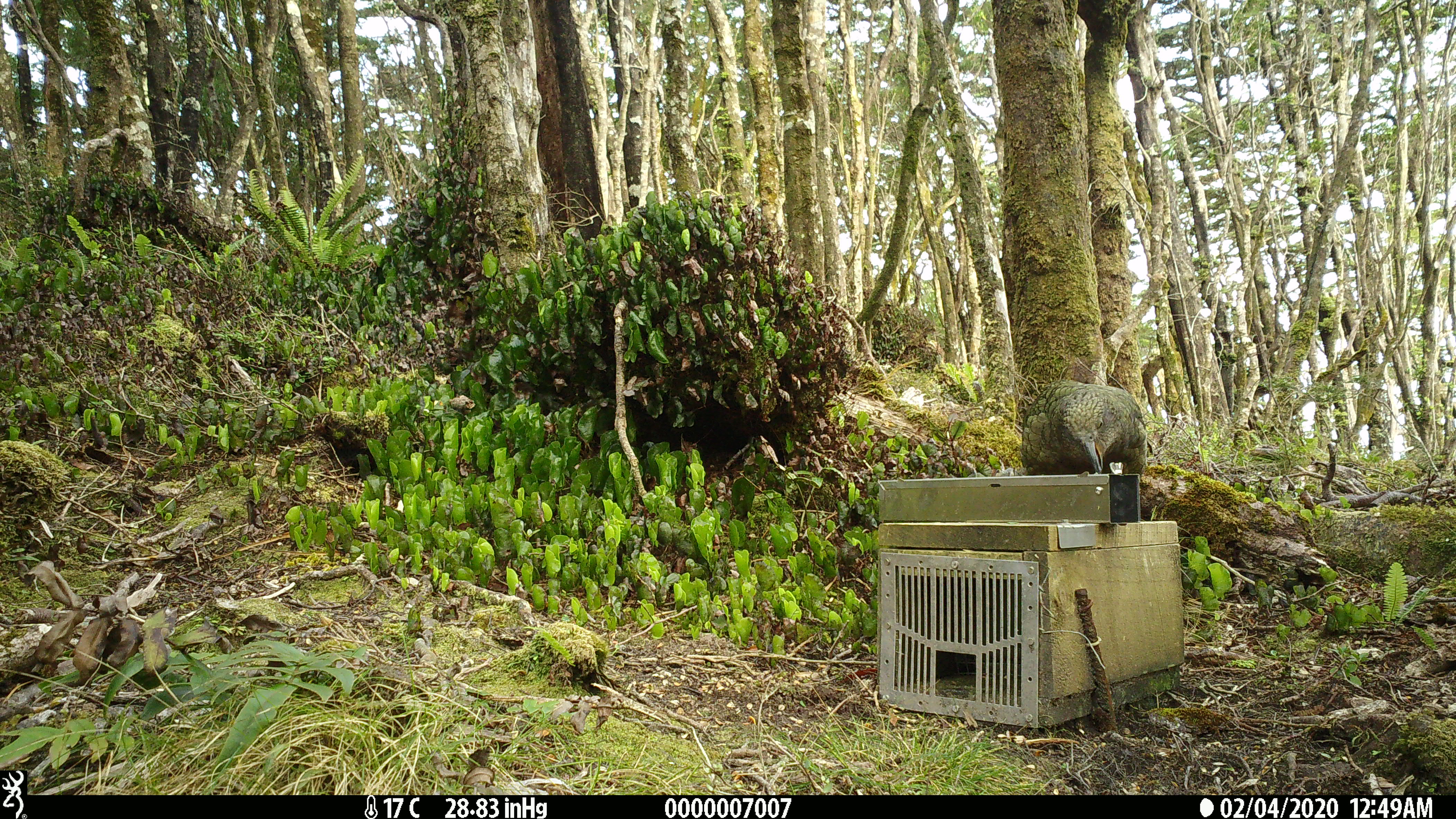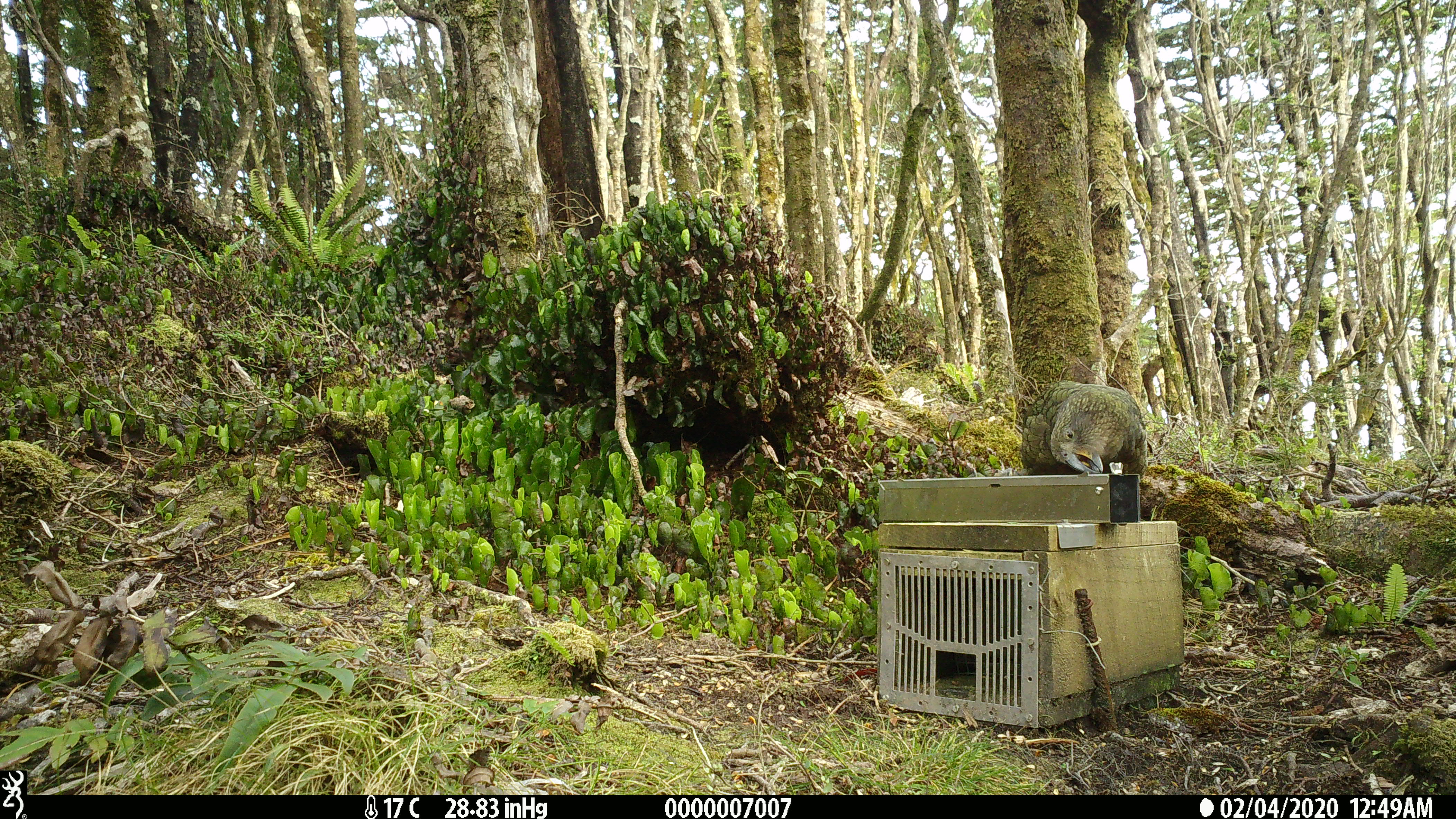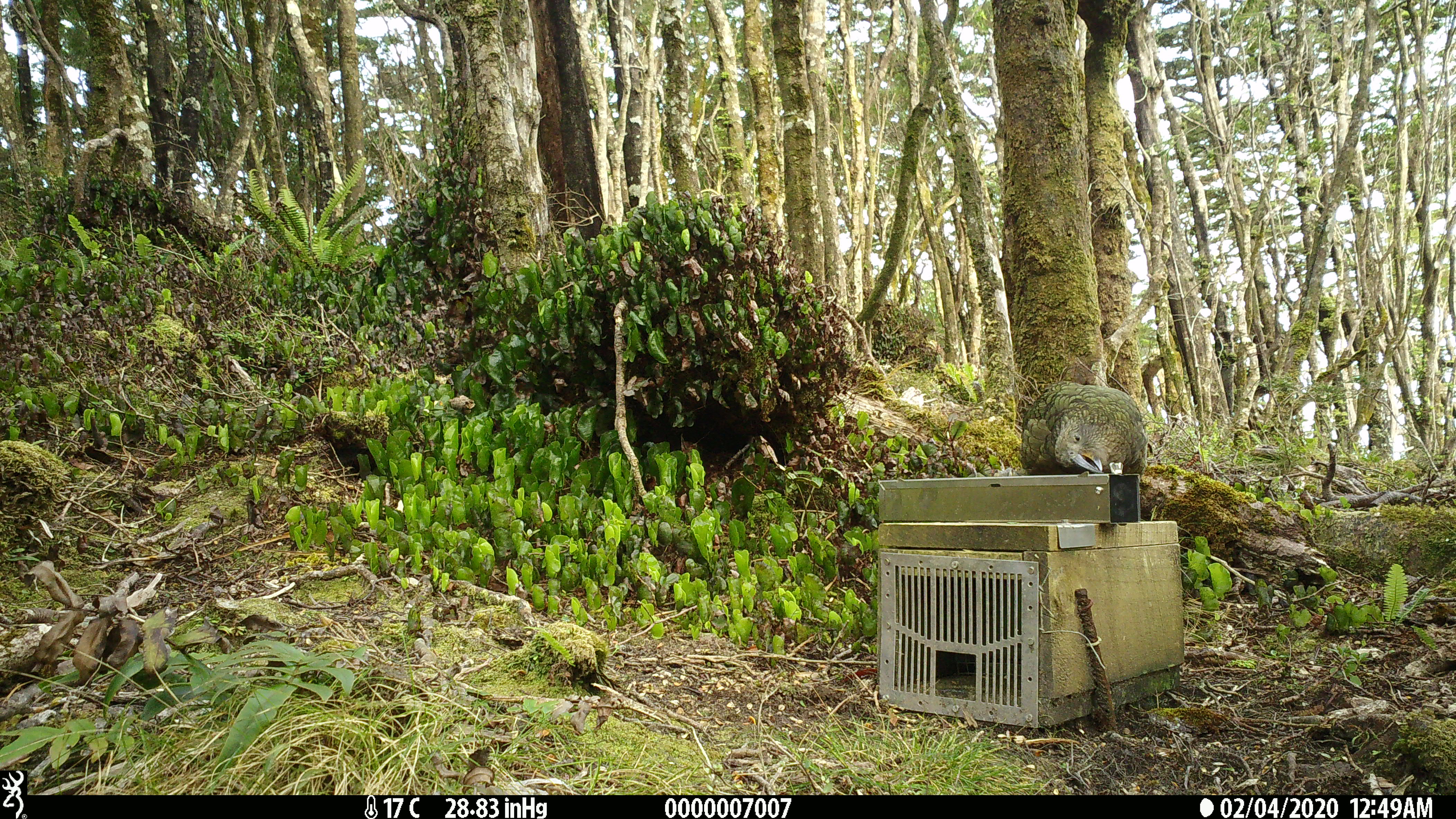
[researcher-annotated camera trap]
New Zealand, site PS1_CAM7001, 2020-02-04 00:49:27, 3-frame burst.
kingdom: Animalia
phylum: Chordata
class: Aves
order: Psittaciformes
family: Strigopidae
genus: Nestor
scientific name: Nestor notabilis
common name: kea